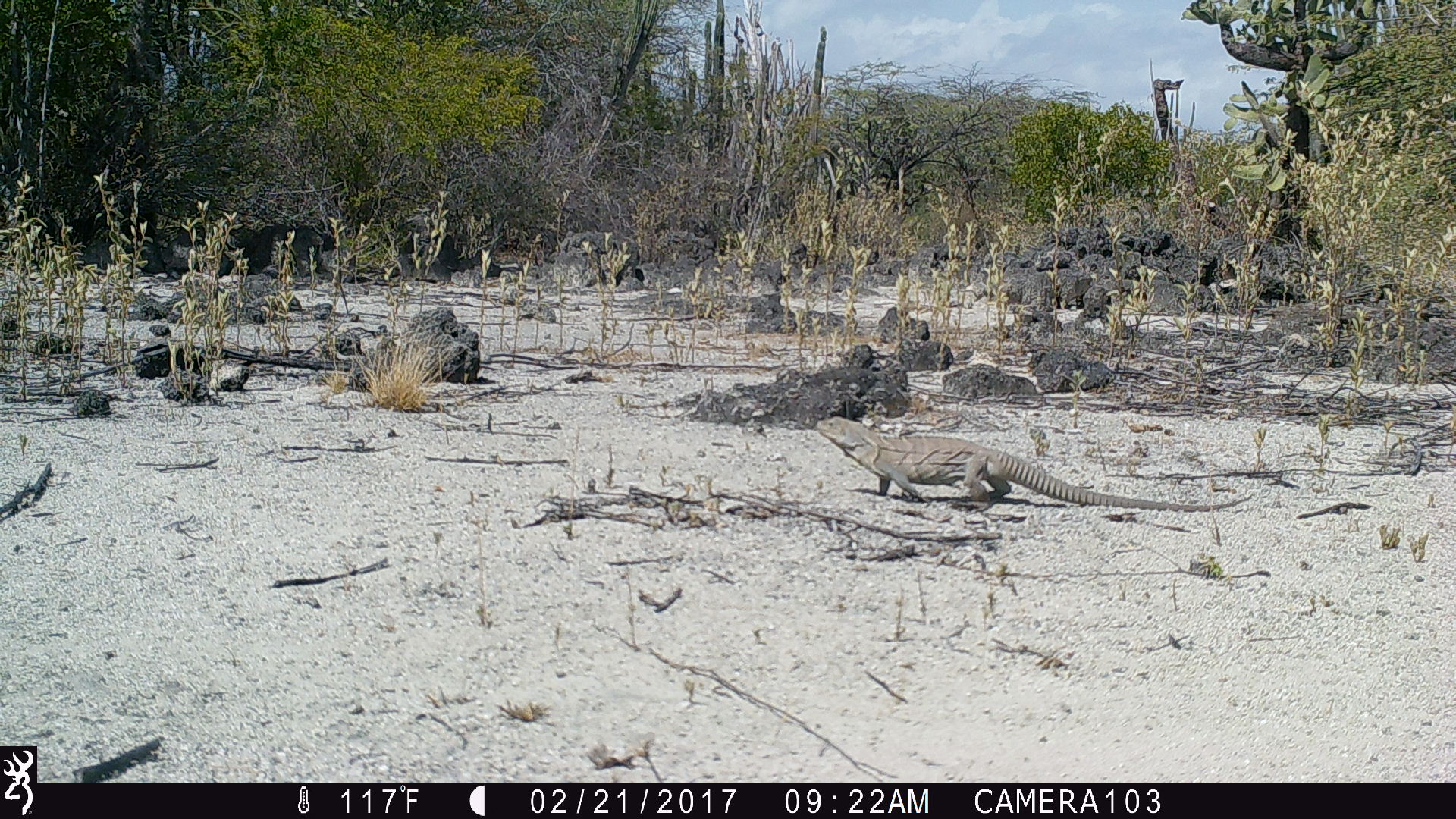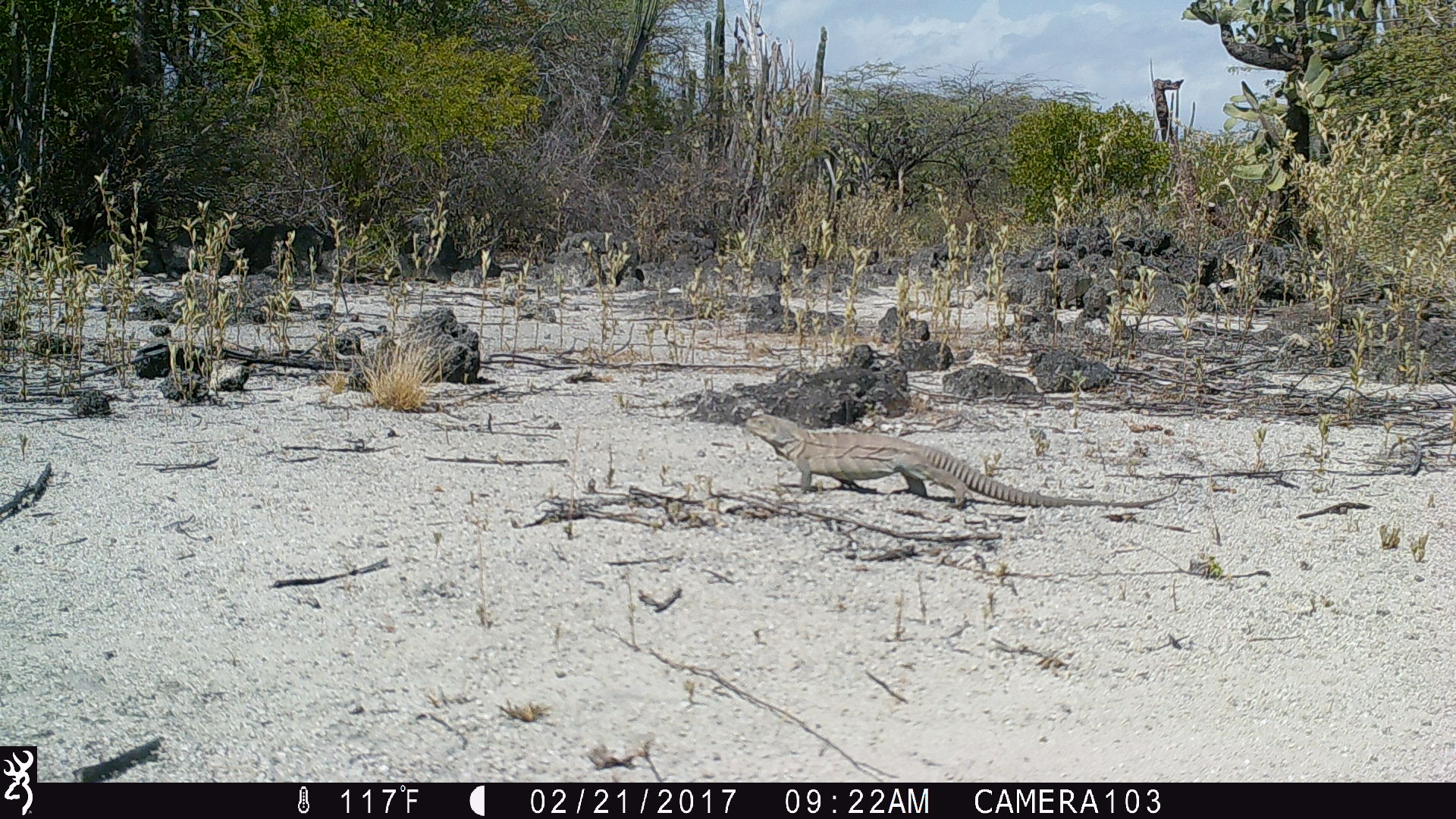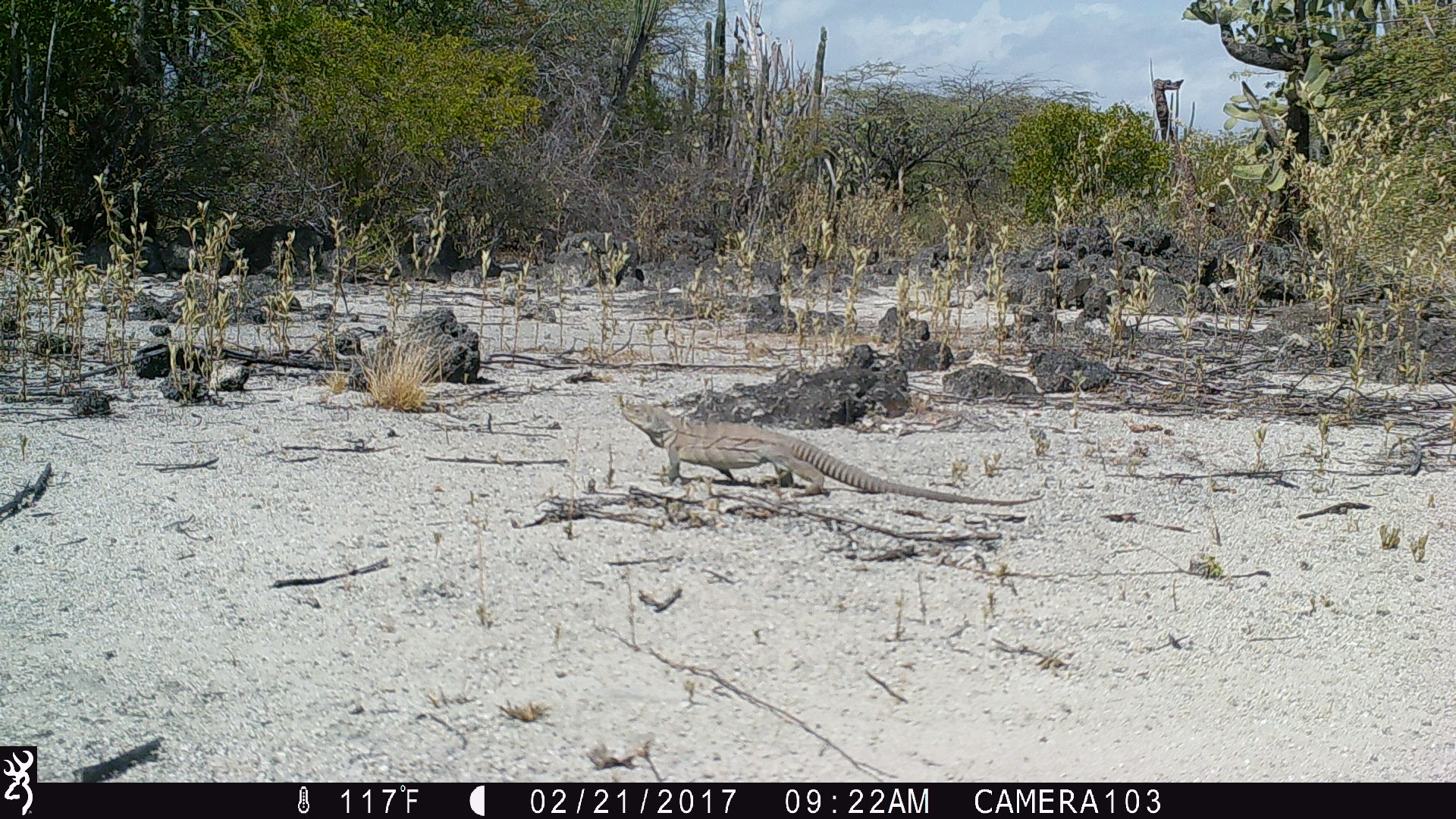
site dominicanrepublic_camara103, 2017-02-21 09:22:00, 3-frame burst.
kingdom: Animalia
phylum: Chordata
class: Reptilia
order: Squamata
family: Iguanidae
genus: Iguana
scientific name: Iguana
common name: typical iguanas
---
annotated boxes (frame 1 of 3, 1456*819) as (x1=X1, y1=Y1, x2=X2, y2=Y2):
iguana: (x1=809, y1=417, x2=1252, y2=516)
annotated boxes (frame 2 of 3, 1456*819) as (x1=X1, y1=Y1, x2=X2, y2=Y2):
iguana: (x1=737, y1=410, x2=1137, y2=510)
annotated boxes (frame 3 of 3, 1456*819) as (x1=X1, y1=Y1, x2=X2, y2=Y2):
iguana: (x1=613, y1=394, x2=1034, y2=503)